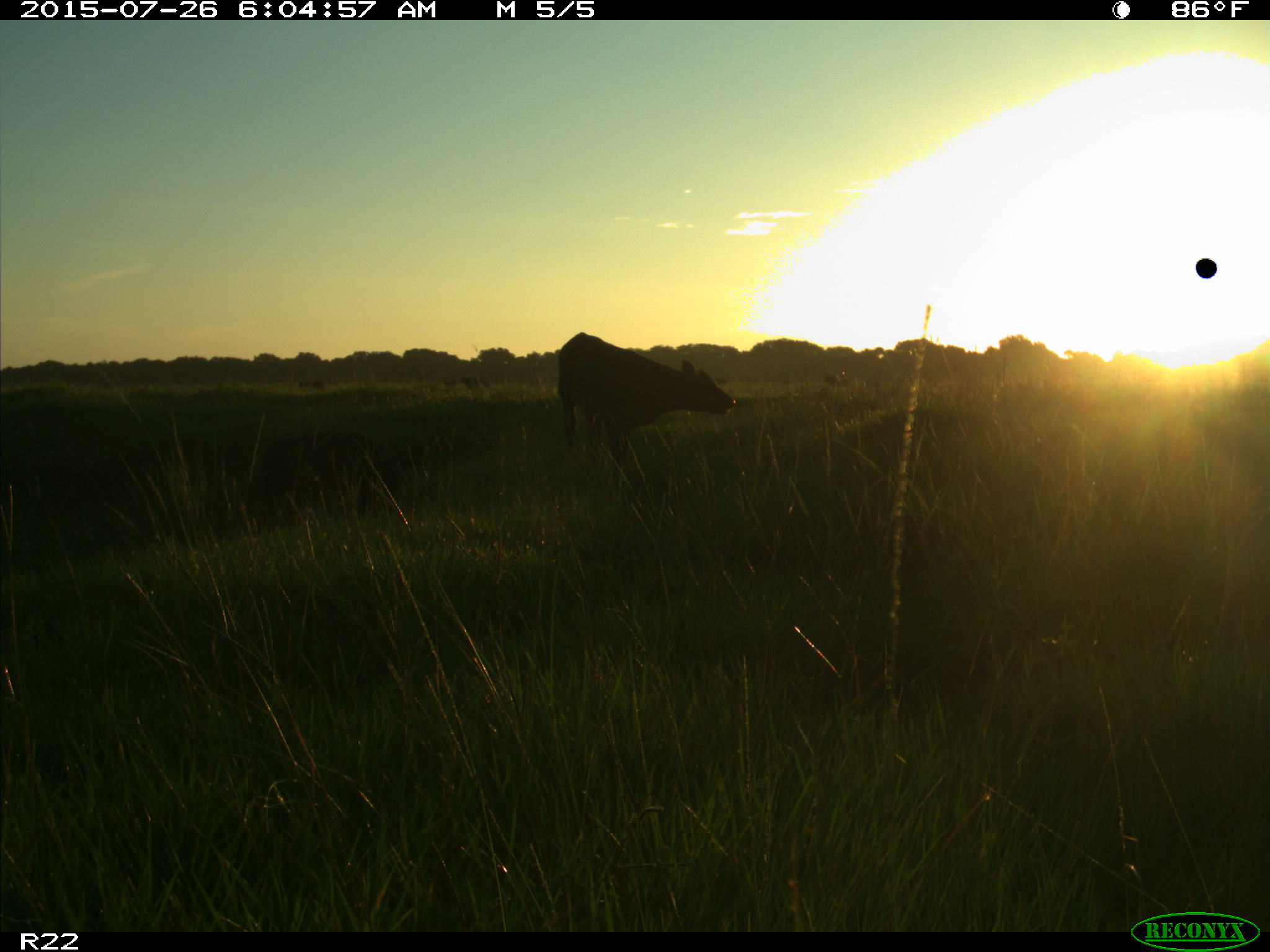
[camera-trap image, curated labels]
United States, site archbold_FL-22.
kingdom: Animalia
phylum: Chordata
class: Mammalia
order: Artiodactyla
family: Bovidae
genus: Bos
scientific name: Bos taurus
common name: domestic cow